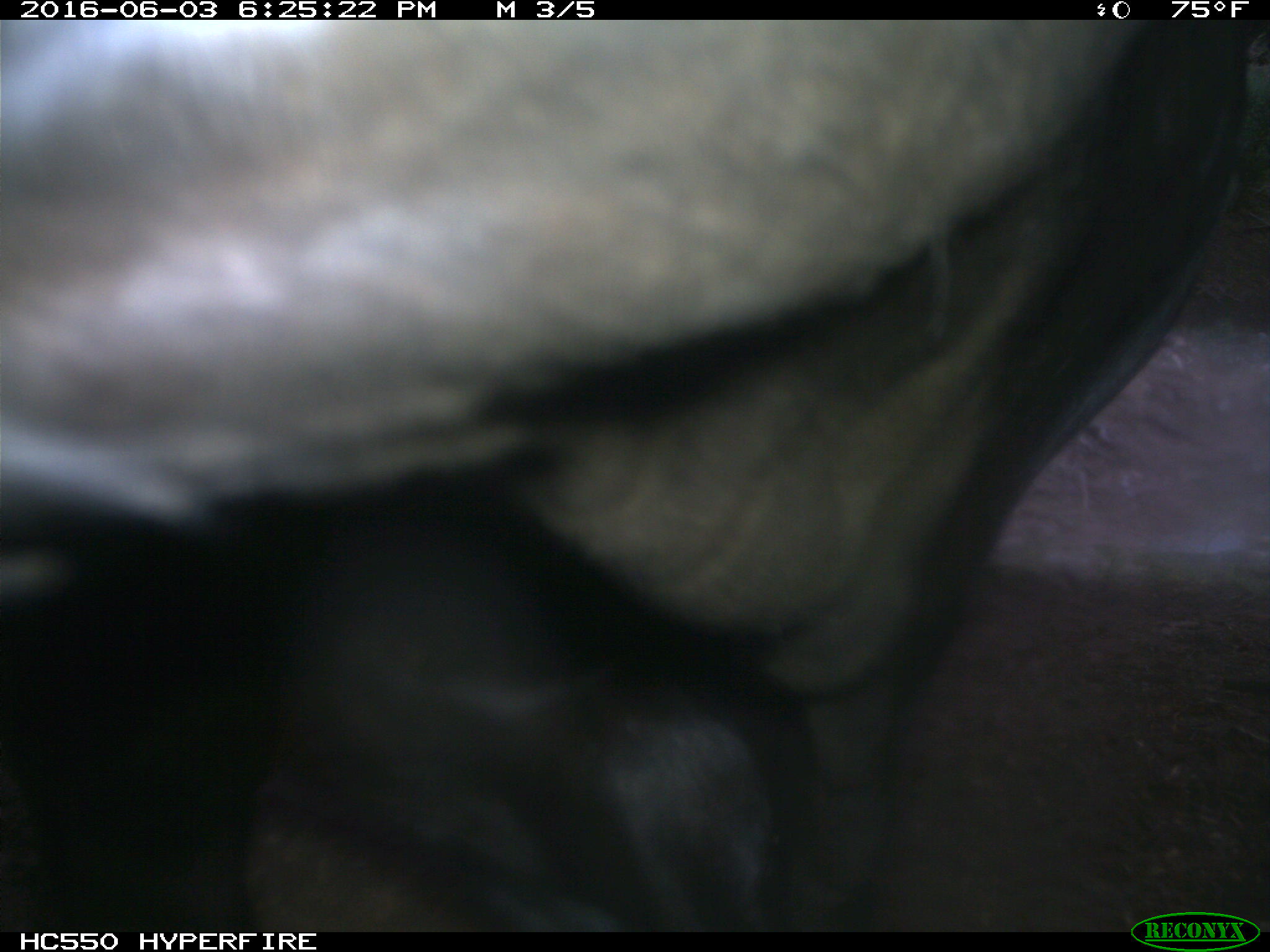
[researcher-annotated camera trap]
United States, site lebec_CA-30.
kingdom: Animalia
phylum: Chordata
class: Mammalia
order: Artiodactyla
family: Bovidae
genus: Bos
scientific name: Bos taurus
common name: domestic cow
Bos taurus (domestic cow).